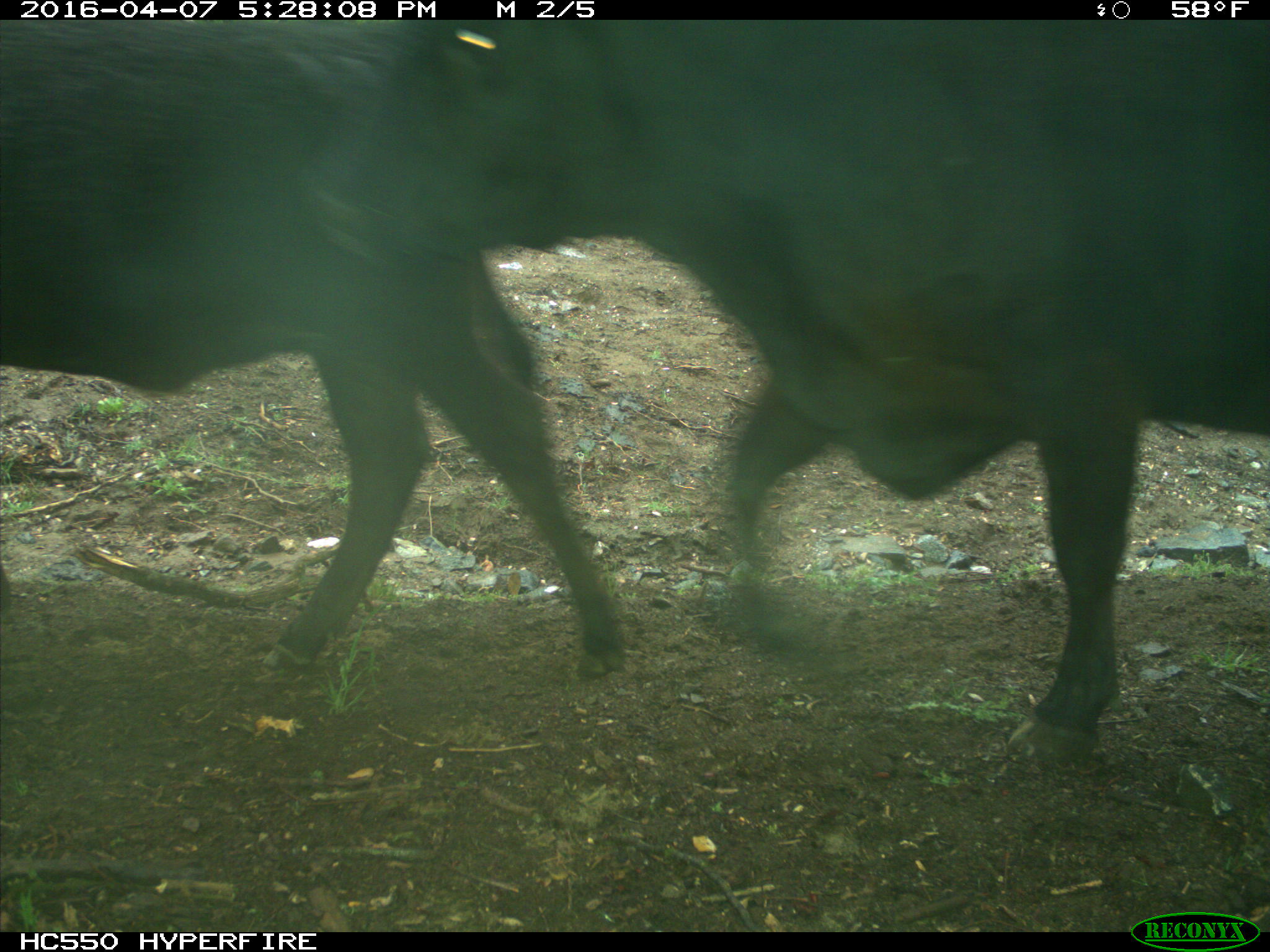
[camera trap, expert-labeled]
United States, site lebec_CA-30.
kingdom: Animalia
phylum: Chordata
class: Mammalia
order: Artiodactyla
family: Bovidae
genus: Bos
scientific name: Bos taurus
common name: domestic cow